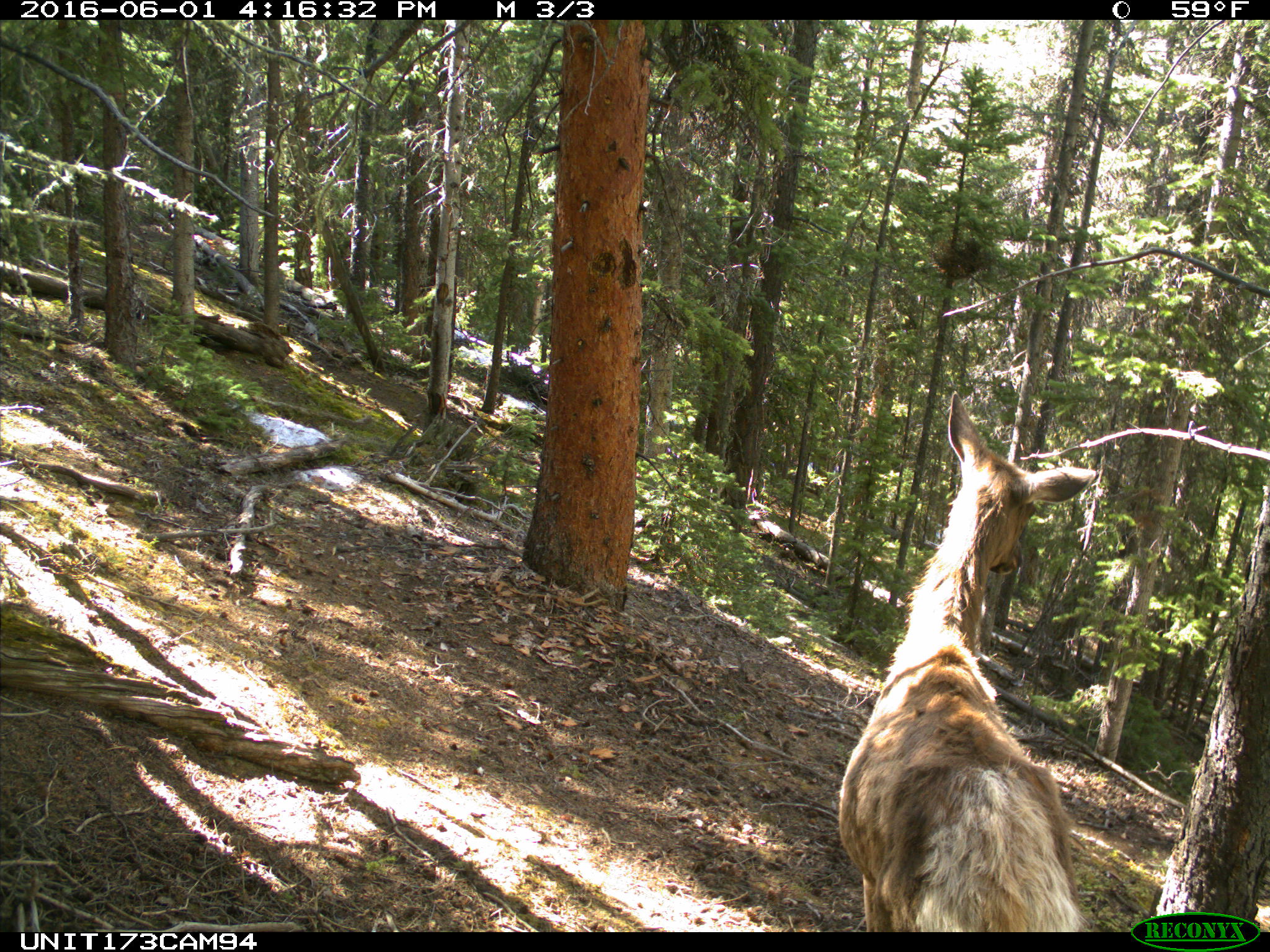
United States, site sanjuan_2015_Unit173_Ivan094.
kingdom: Animalia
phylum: Chordata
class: Mammalia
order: Artiodactyla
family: Cervidae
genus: Cervus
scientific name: Cervus elaphus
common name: red deer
Cervus elaphus (red deer).